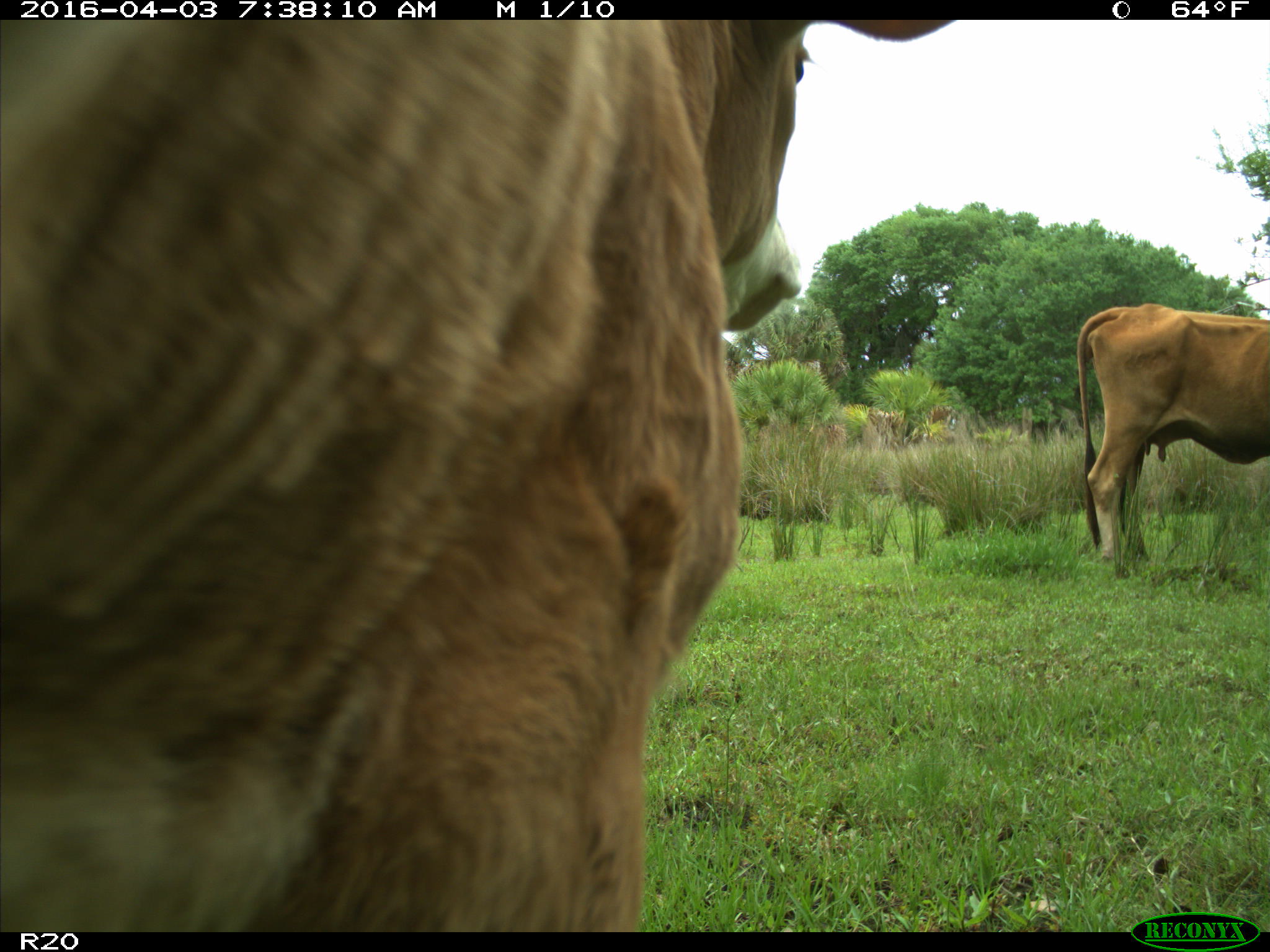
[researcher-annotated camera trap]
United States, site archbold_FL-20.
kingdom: Animalia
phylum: Chordata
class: Mammalia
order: Artiodactyla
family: Bovidae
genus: Bos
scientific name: Bos taurus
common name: domestic cow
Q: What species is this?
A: Bos taurus (domestic cow).